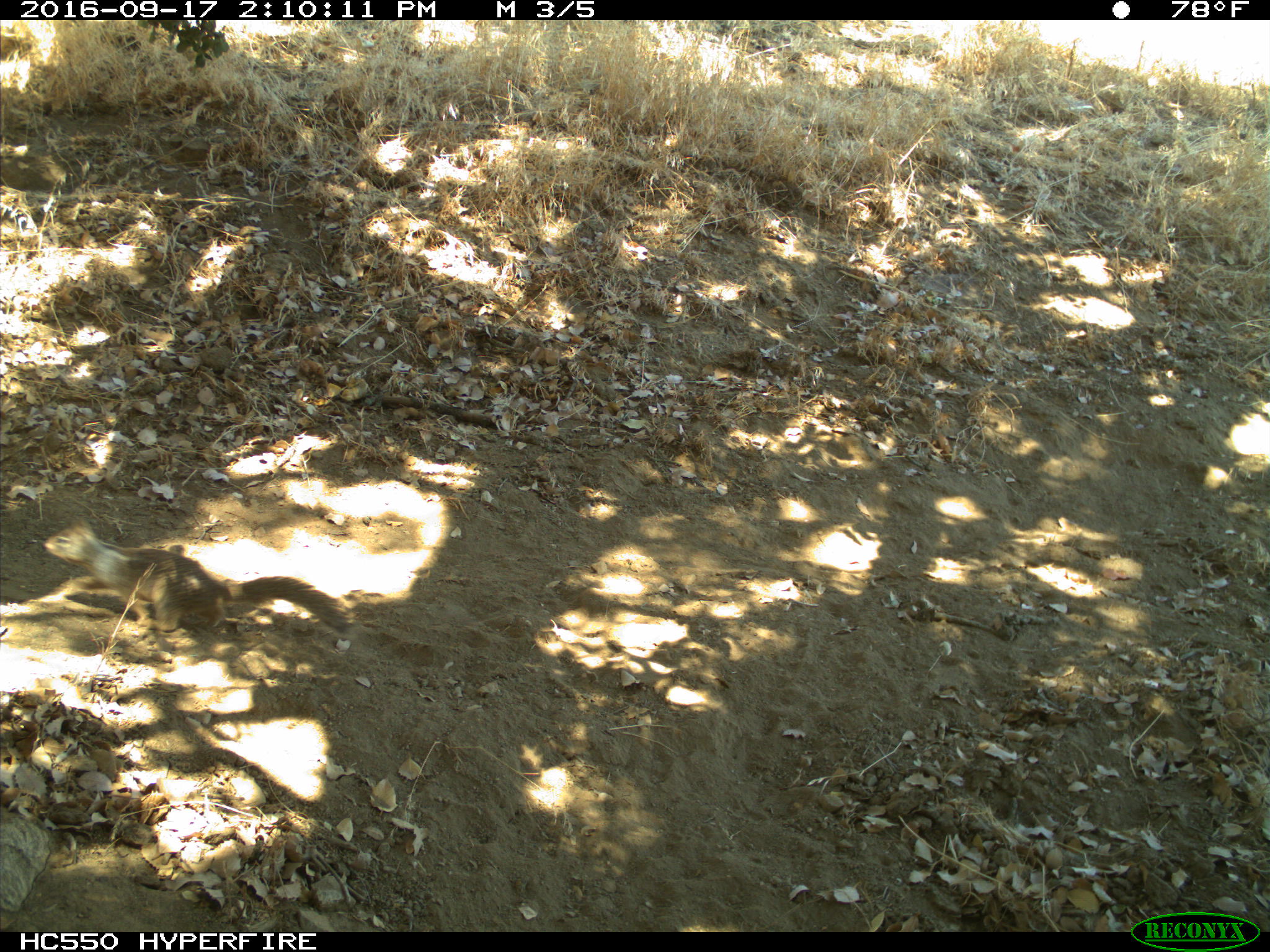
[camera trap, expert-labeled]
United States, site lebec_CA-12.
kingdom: Animalia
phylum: Chordata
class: Mammalia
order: Rodentia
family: Sciuridae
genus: Otospermophilus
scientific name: Otospermophilus beecheyi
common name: california ground squirrel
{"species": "Otospermophilus beecheyi (california ground squirrel)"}